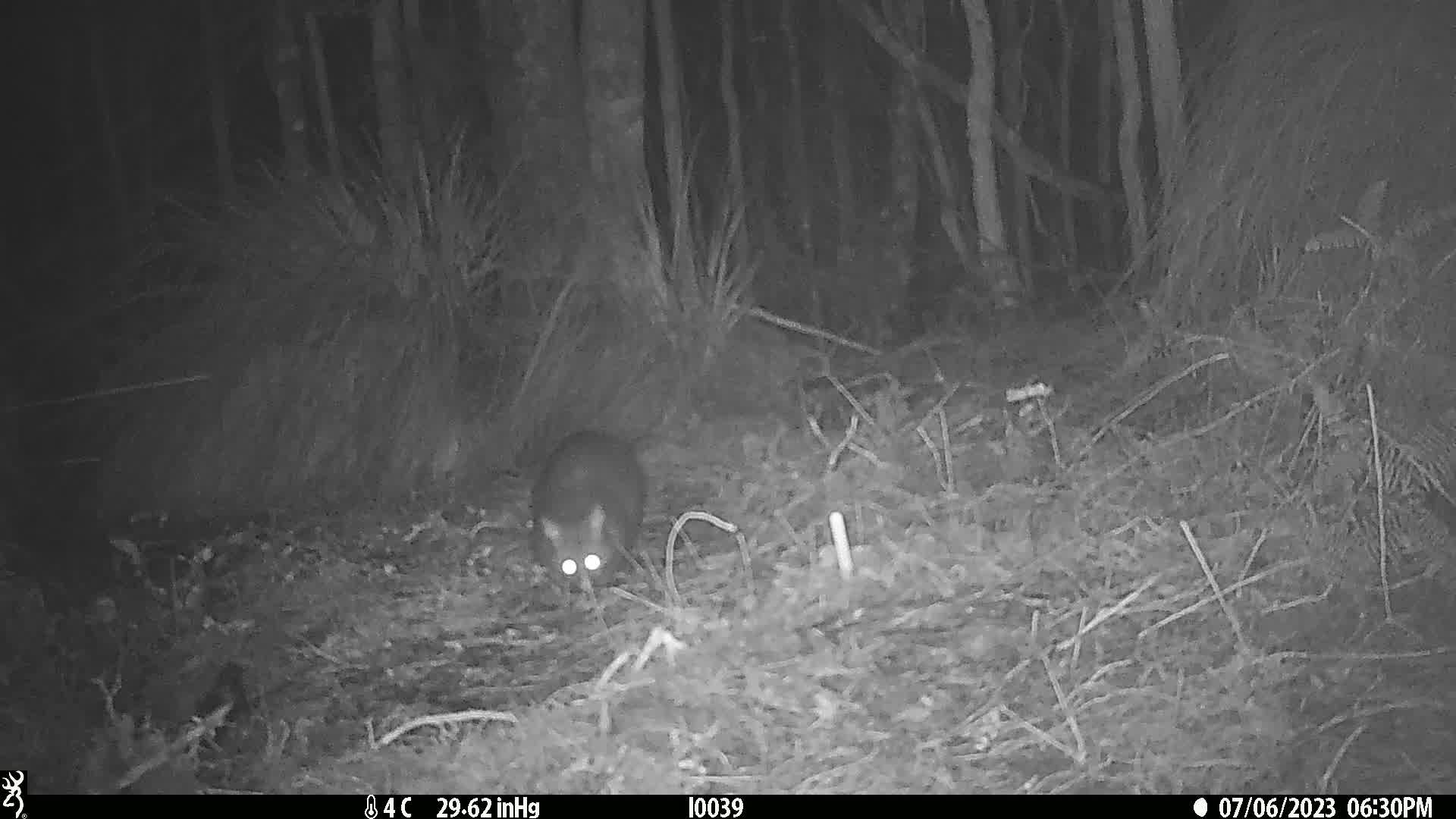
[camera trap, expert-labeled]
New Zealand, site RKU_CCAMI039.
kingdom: Animalia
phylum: Chordata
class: Mammalia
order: Diprotodontia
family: Phalangeridae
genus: Trichosurus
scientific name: Trichosurus vulpecula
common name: common brushtail possum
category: possum